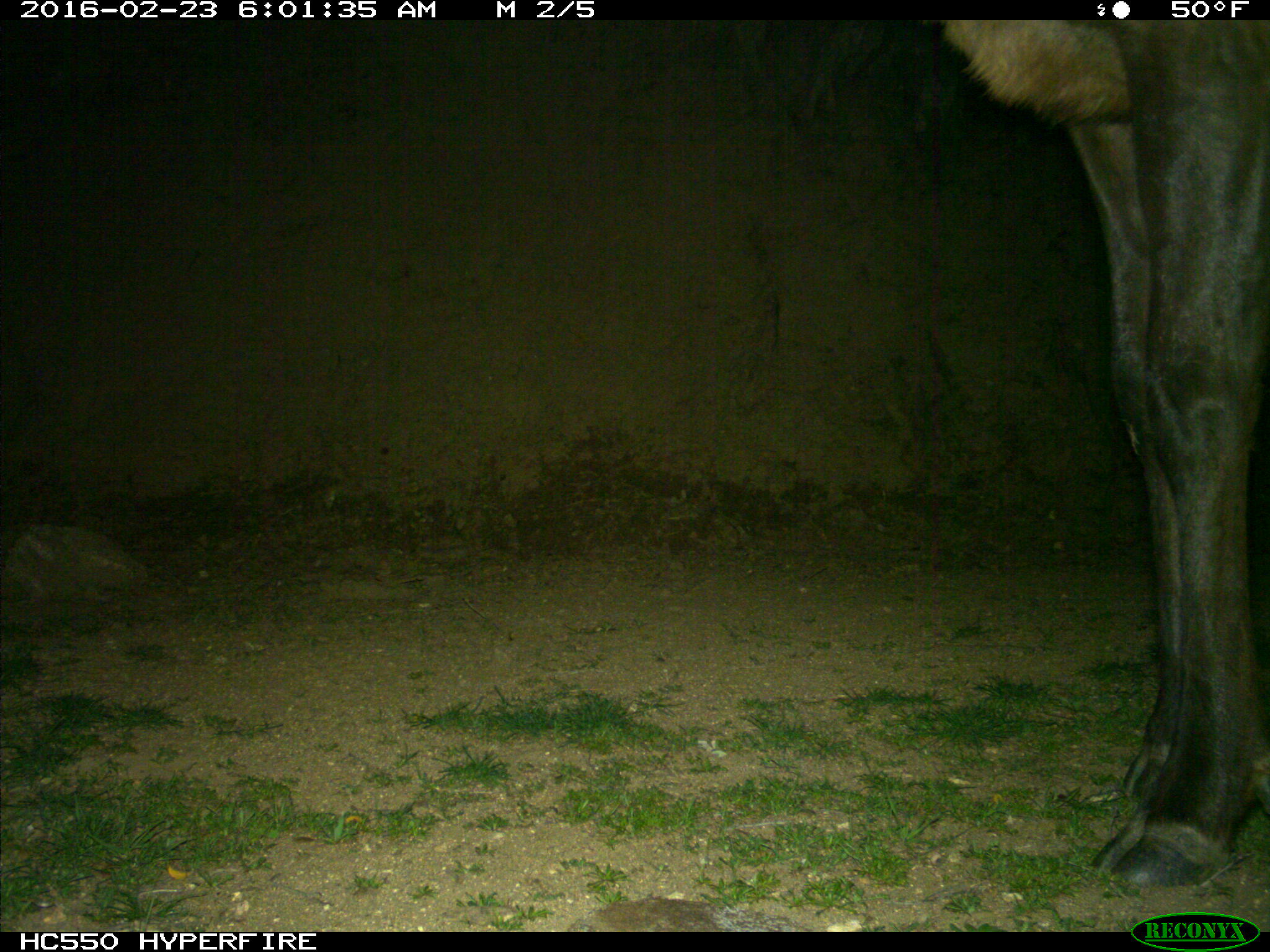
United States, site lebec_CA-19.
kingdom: Animalia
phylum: Chordata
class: Mammalia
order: Artiodactyla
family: Cervidae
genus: Cervus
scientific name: Cervus canadensis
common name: elk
Cervus canadensis (elk).